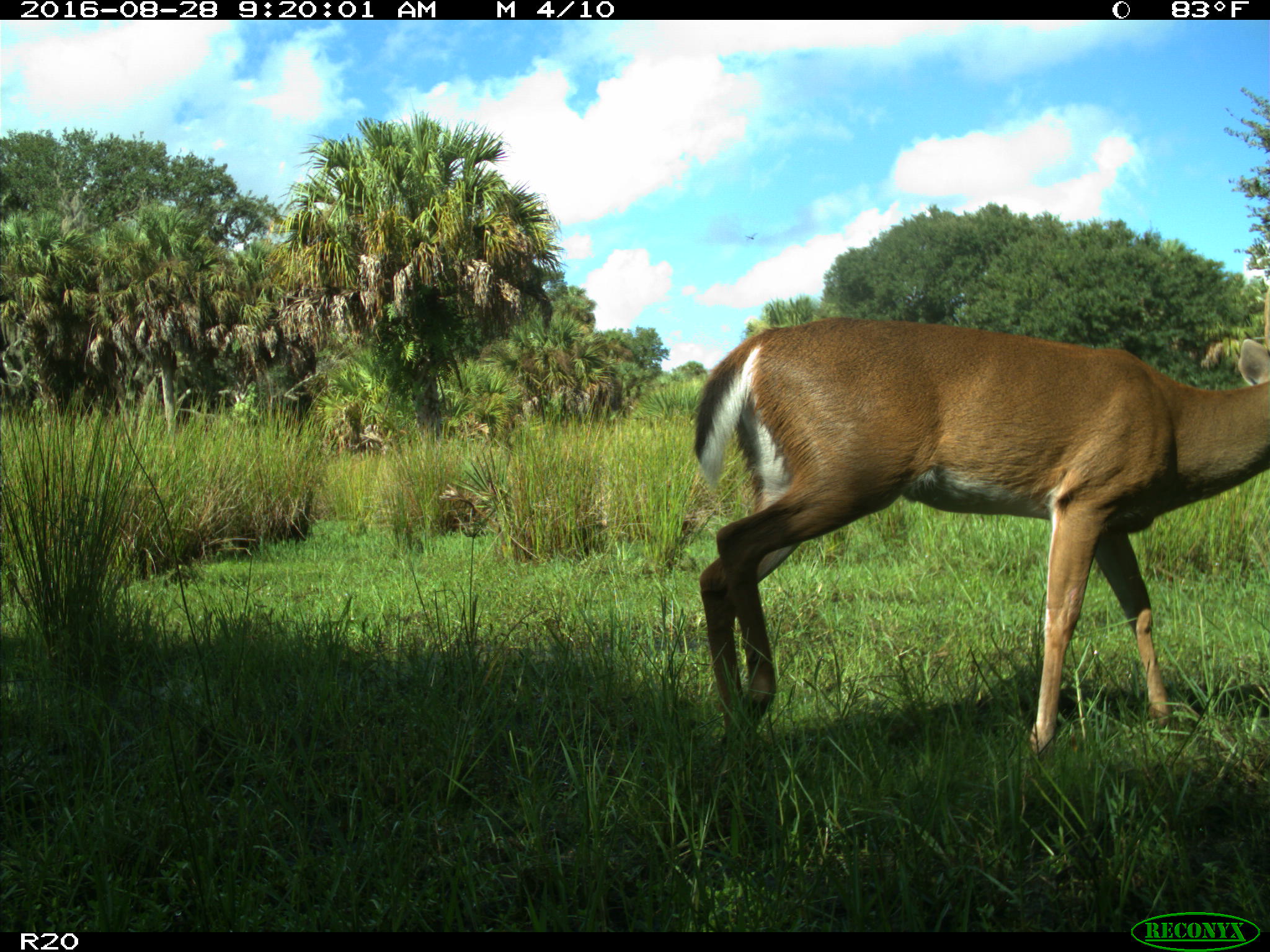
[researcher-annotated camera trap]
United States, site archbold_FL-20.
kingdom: Animalia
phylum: Chordata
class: Mammalia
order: Artiodactyla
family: Cervidae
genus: Odocoileus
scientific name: Odocoileus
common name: deer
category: unidentified deer